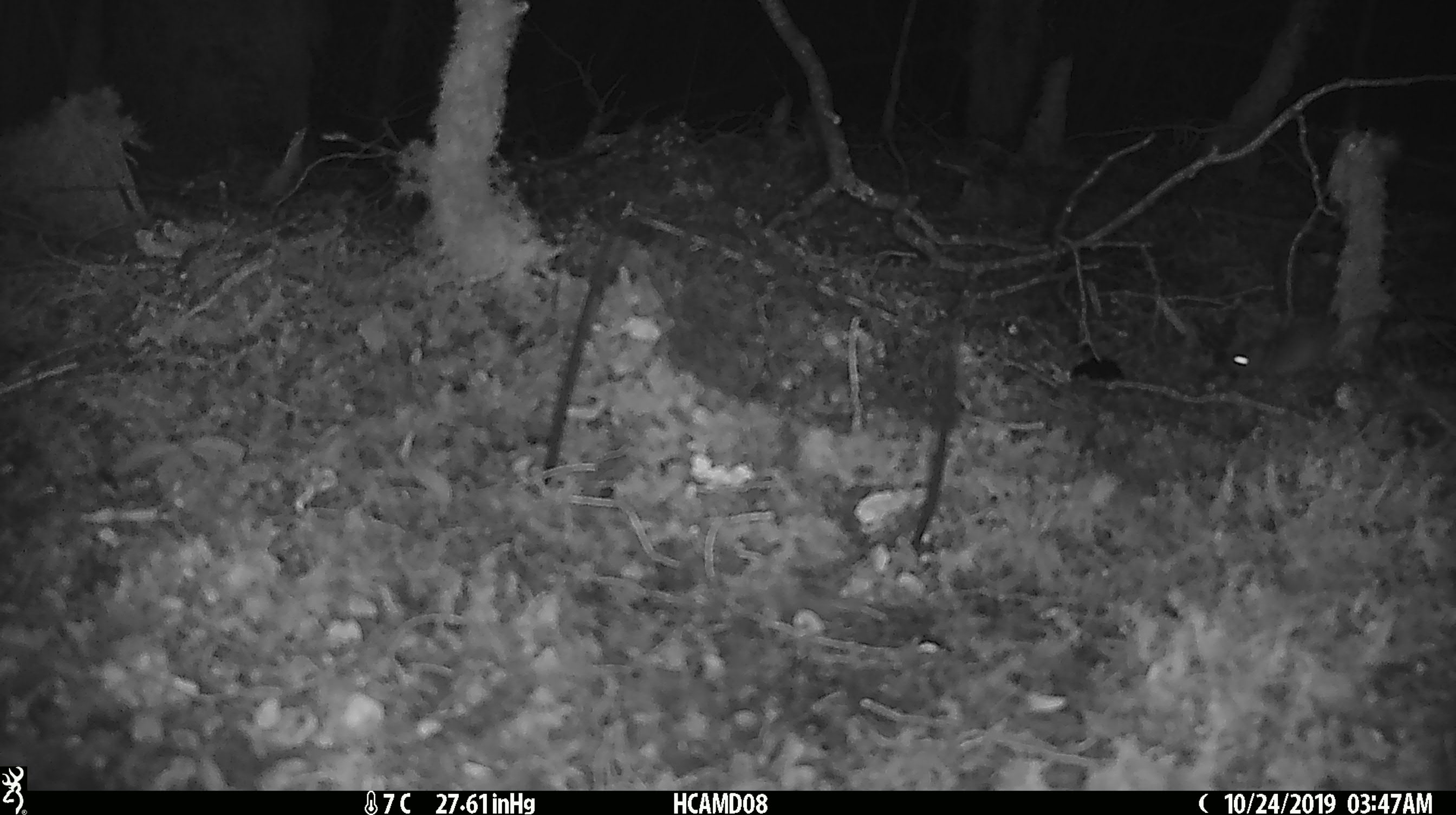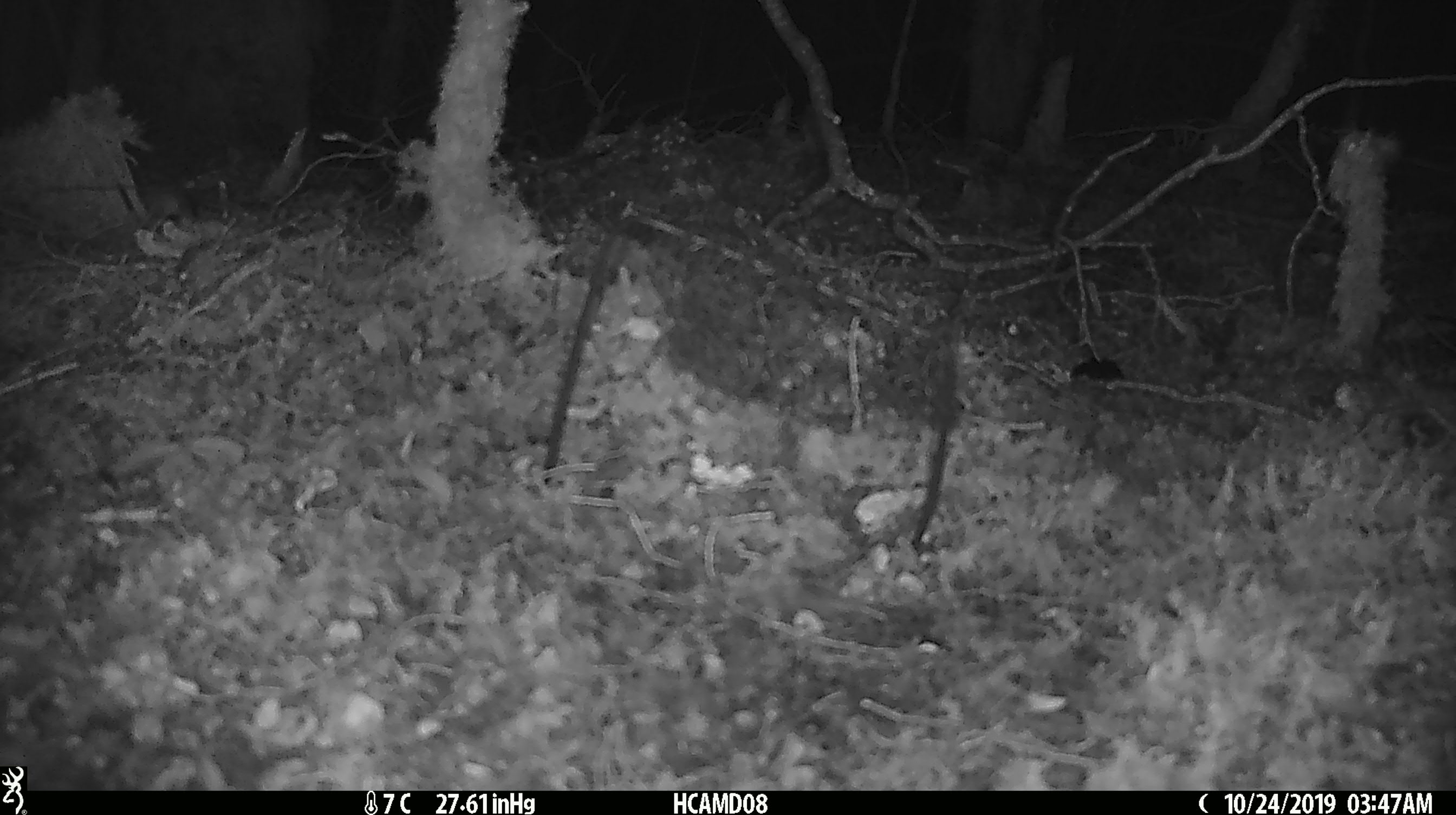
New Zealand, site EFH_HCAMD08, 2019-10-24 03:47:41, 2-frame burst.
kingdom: Animalia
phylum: Chordata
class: Mammalia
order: Rodentia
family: Muridae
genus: Mus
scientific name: Mus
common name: mouse